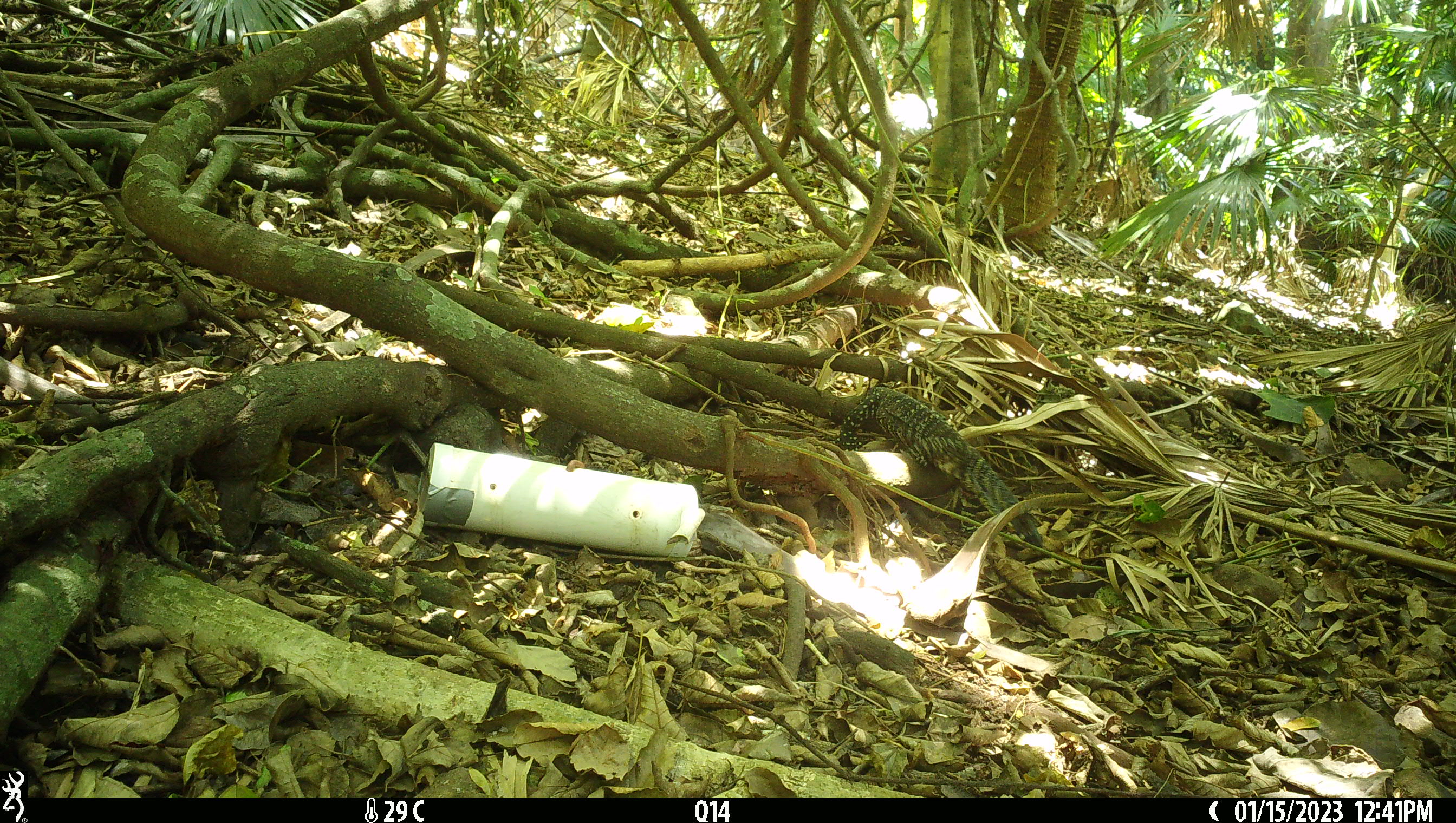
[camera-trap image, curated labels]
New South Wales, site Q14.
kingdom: Animalia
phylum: Chordata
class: Reptilia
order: Squamata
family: Varanidae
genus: Varanus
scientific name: Varanus varius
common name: lace monitor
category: goanna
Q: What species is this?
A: Goanna (lace monitor) (Varanus varius).